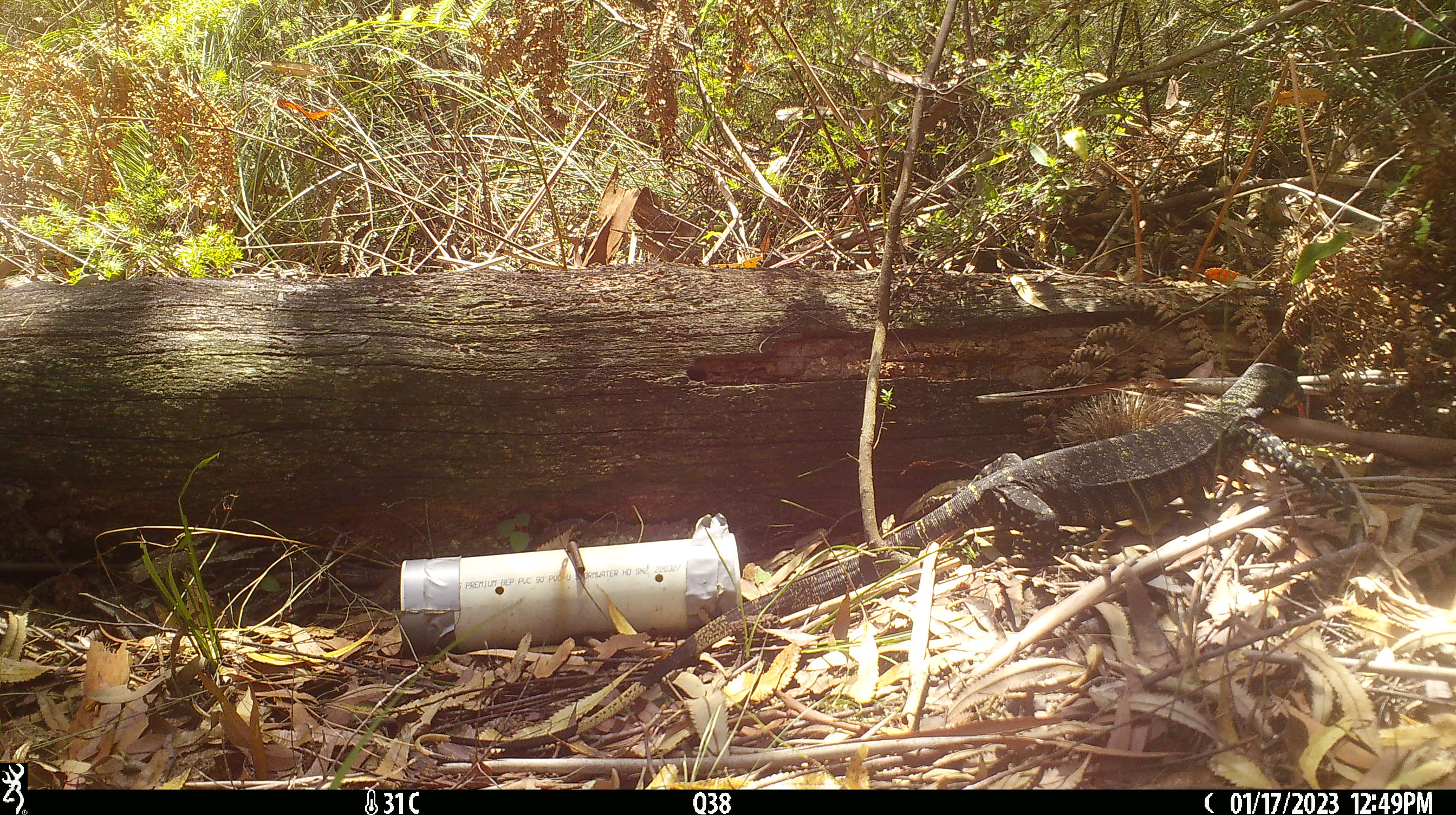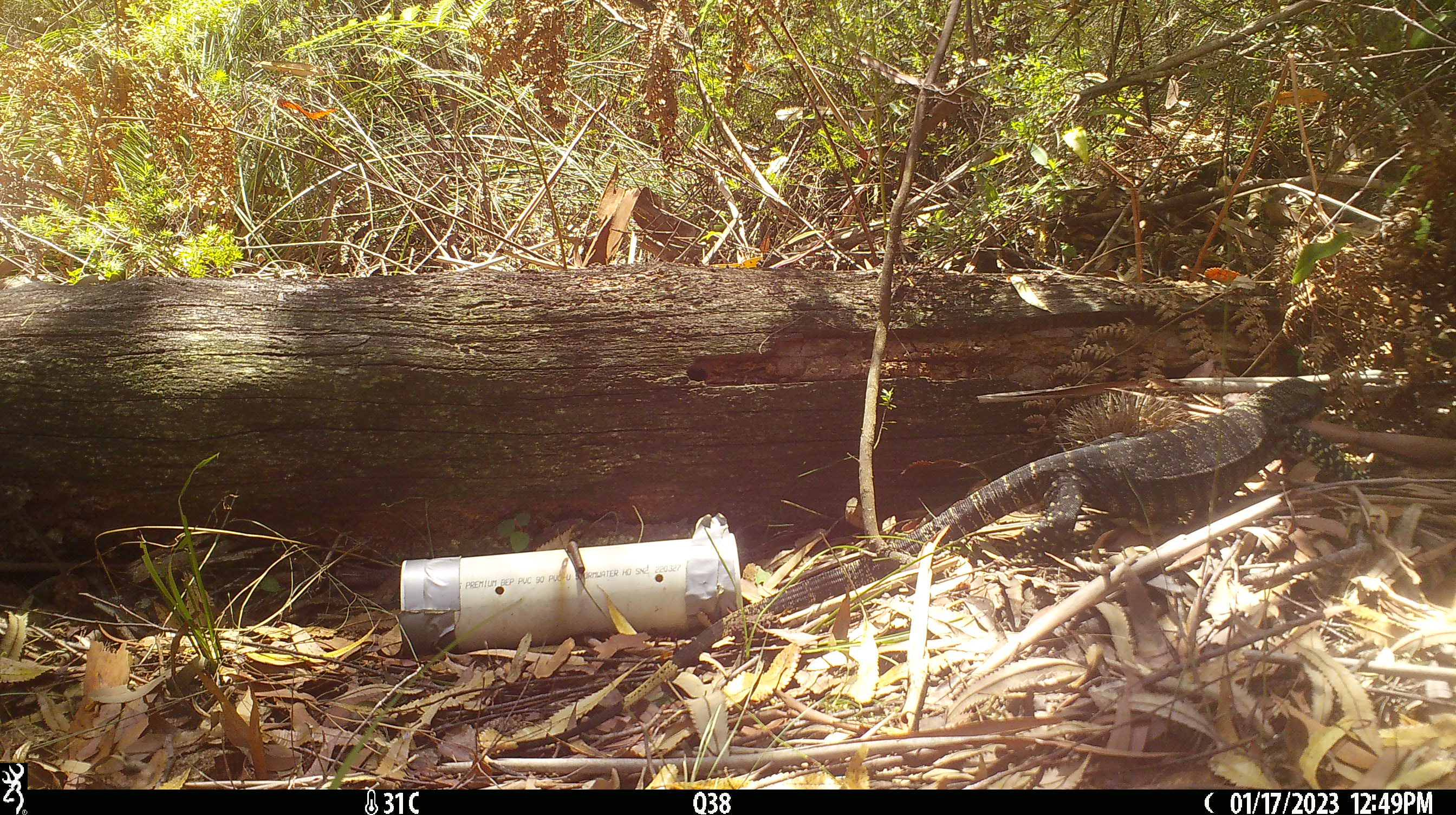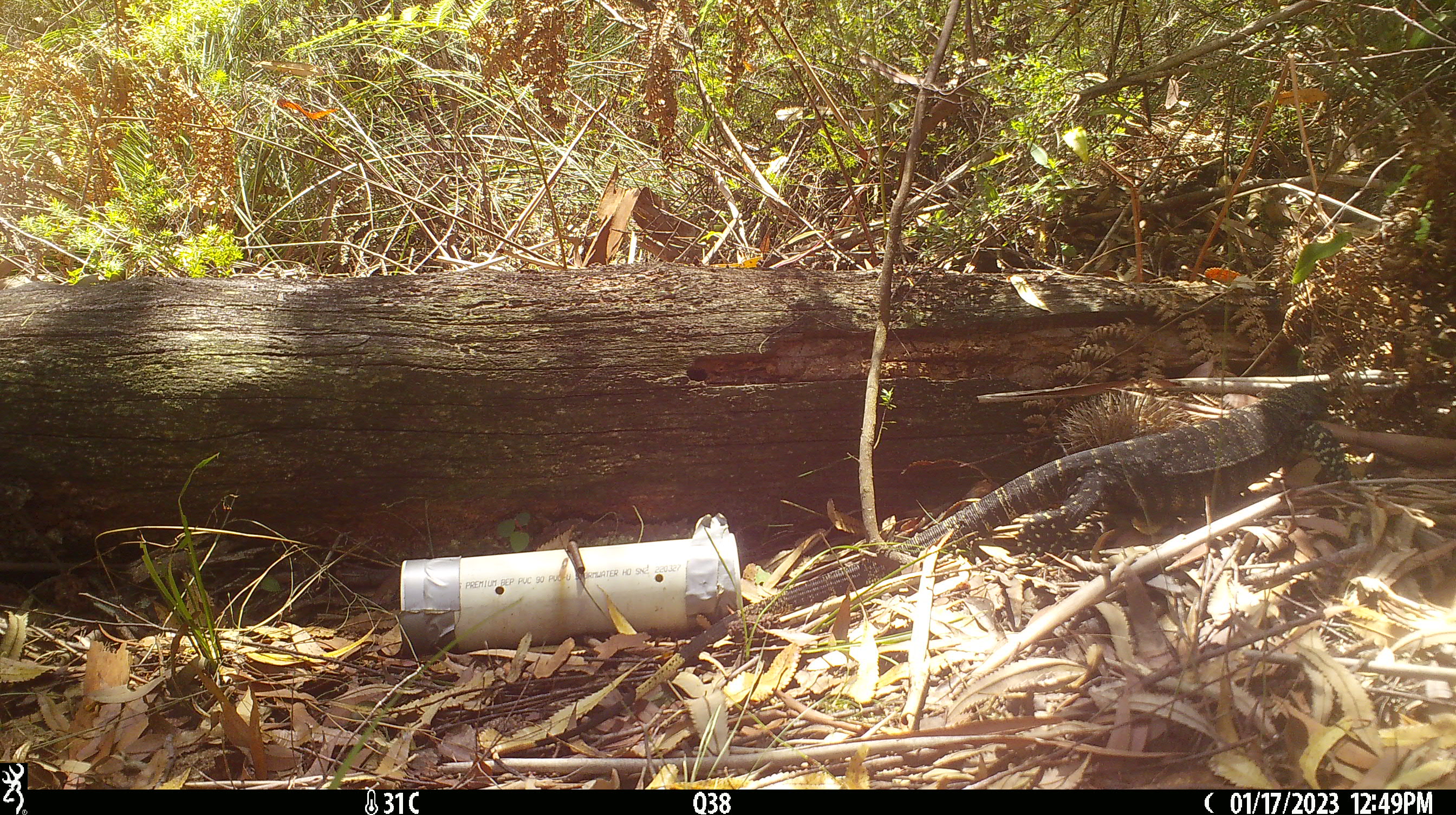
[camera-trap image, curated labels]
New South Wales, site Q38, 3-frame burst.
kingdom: Animalia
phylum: Chordata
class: Reptilia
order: Squamata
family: Varanidae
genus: Varanus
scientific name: Varanus varius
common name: lace monitor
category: goanna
Goanna (lace monitor) (Varanus varius).